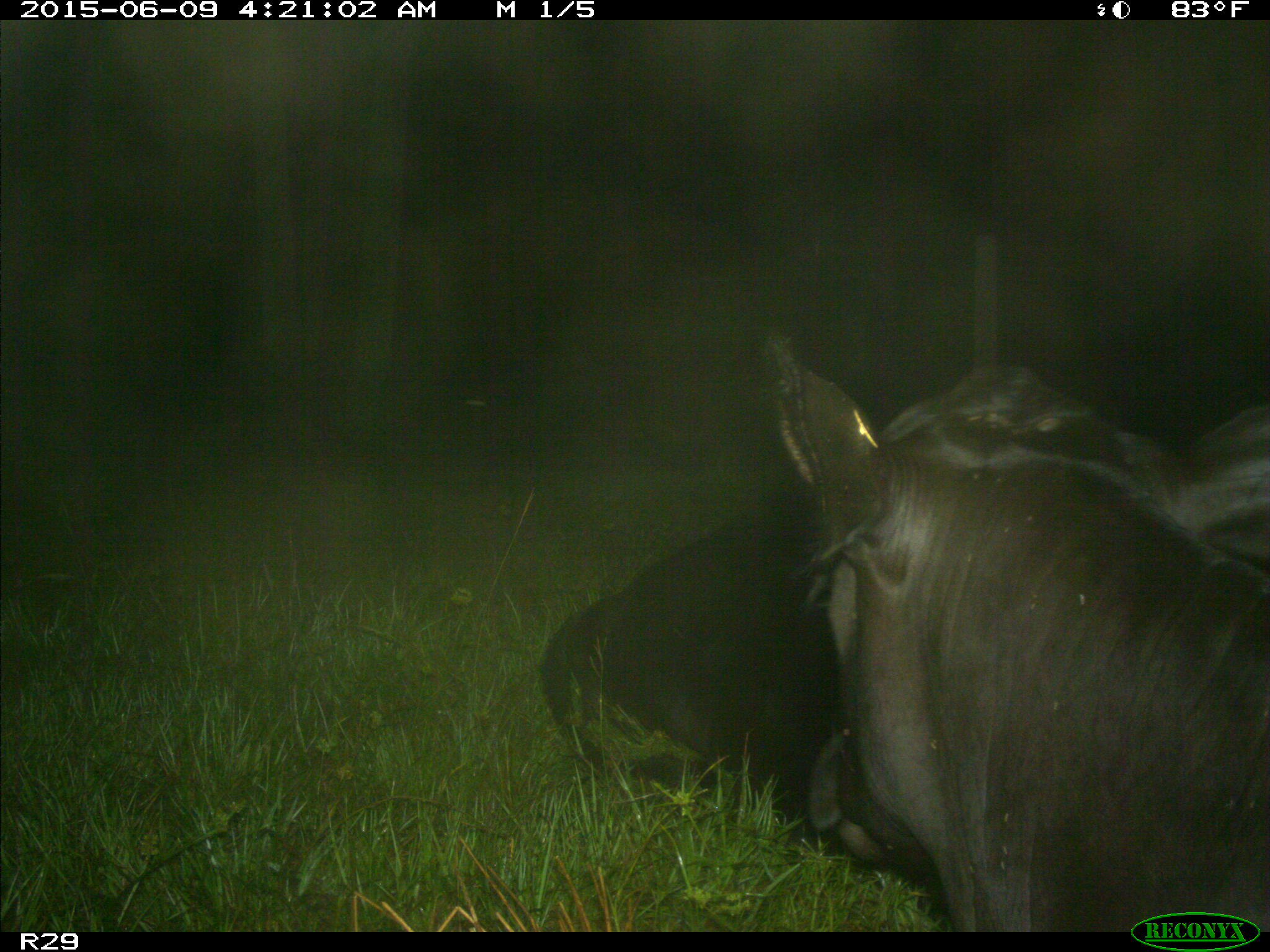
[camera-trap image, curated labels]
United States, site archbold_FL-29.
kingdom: Animalia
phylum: Chordata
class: Mammalia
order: Artiodactyla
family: Bovidae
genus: Bos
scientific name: Bos taurus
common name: domestic cow